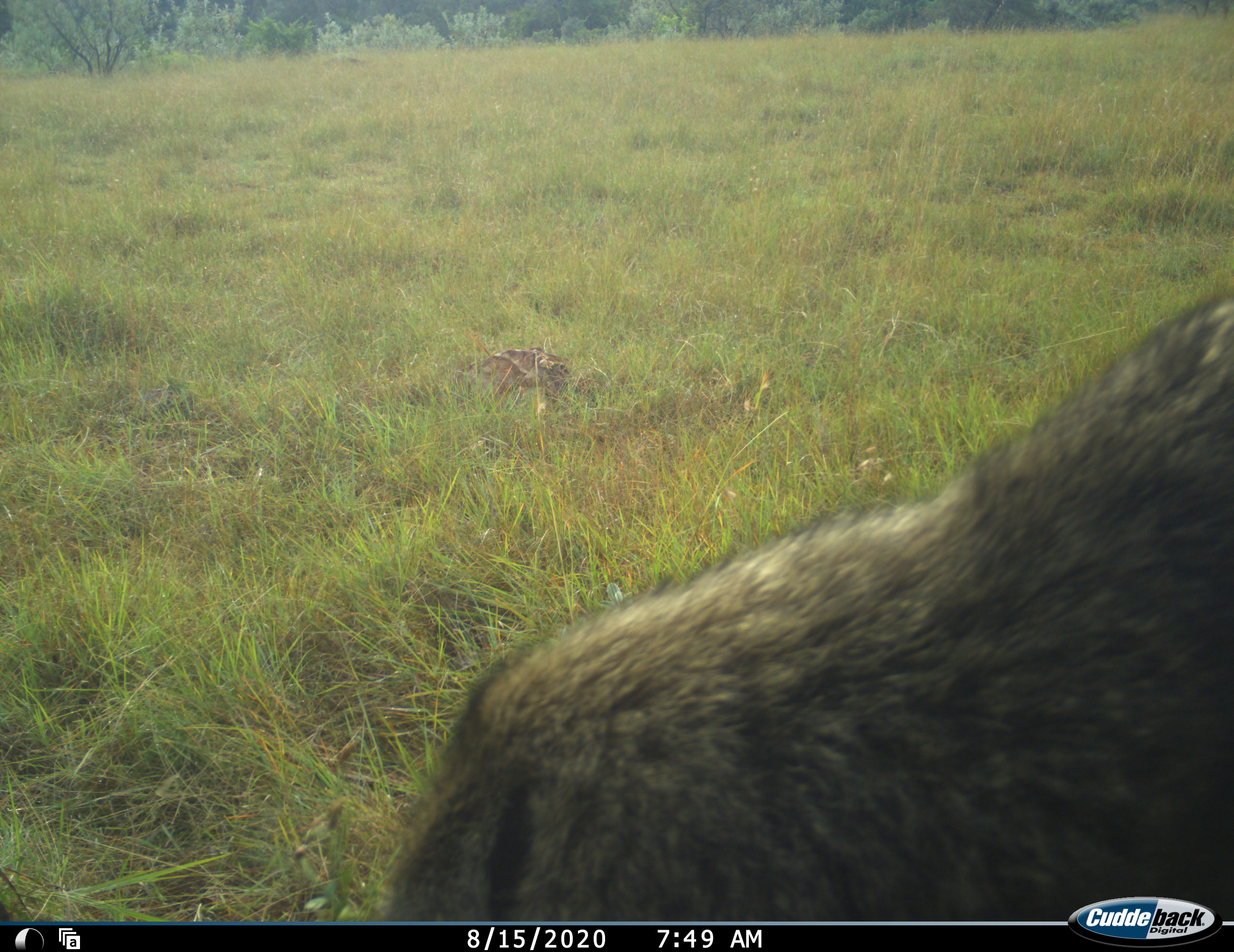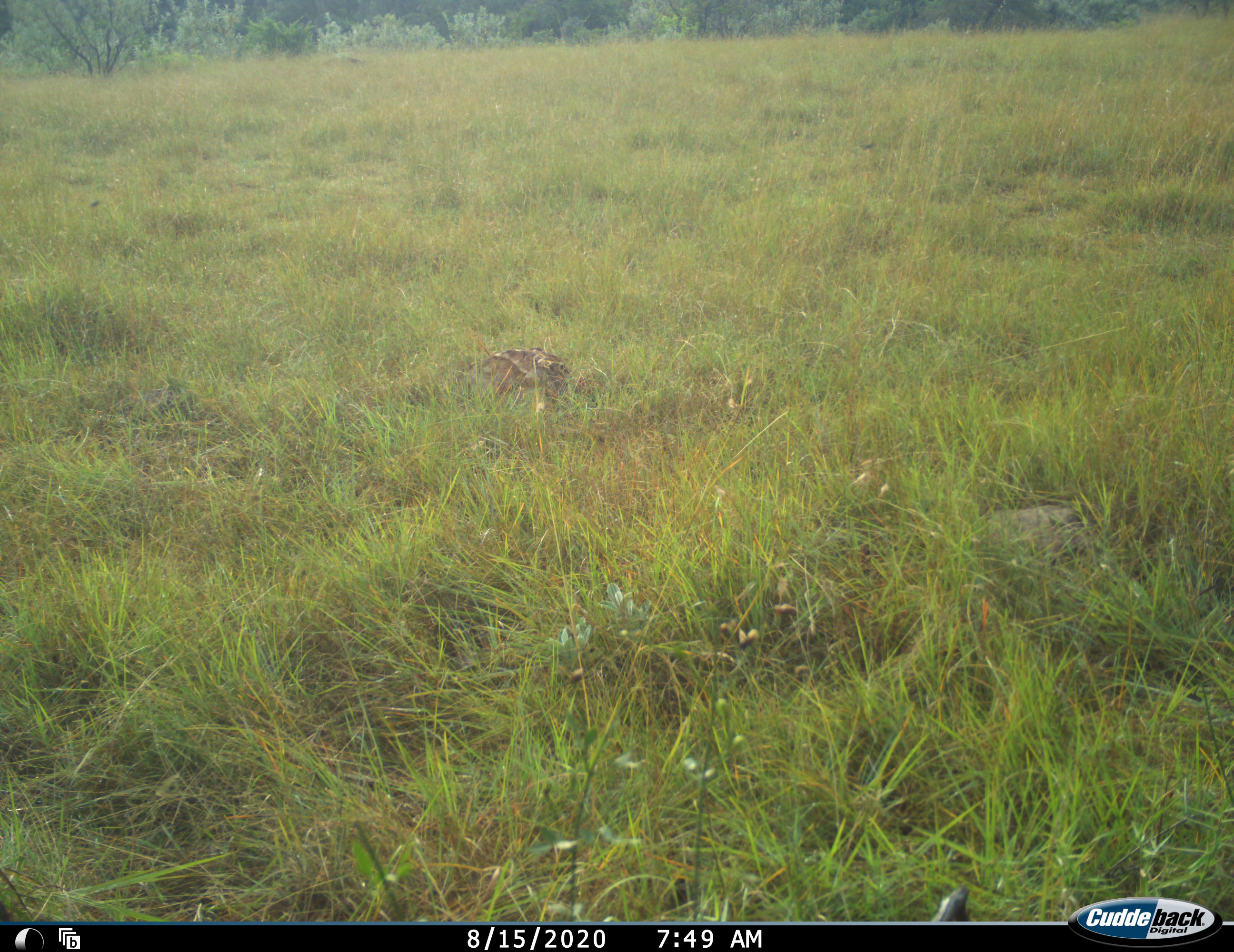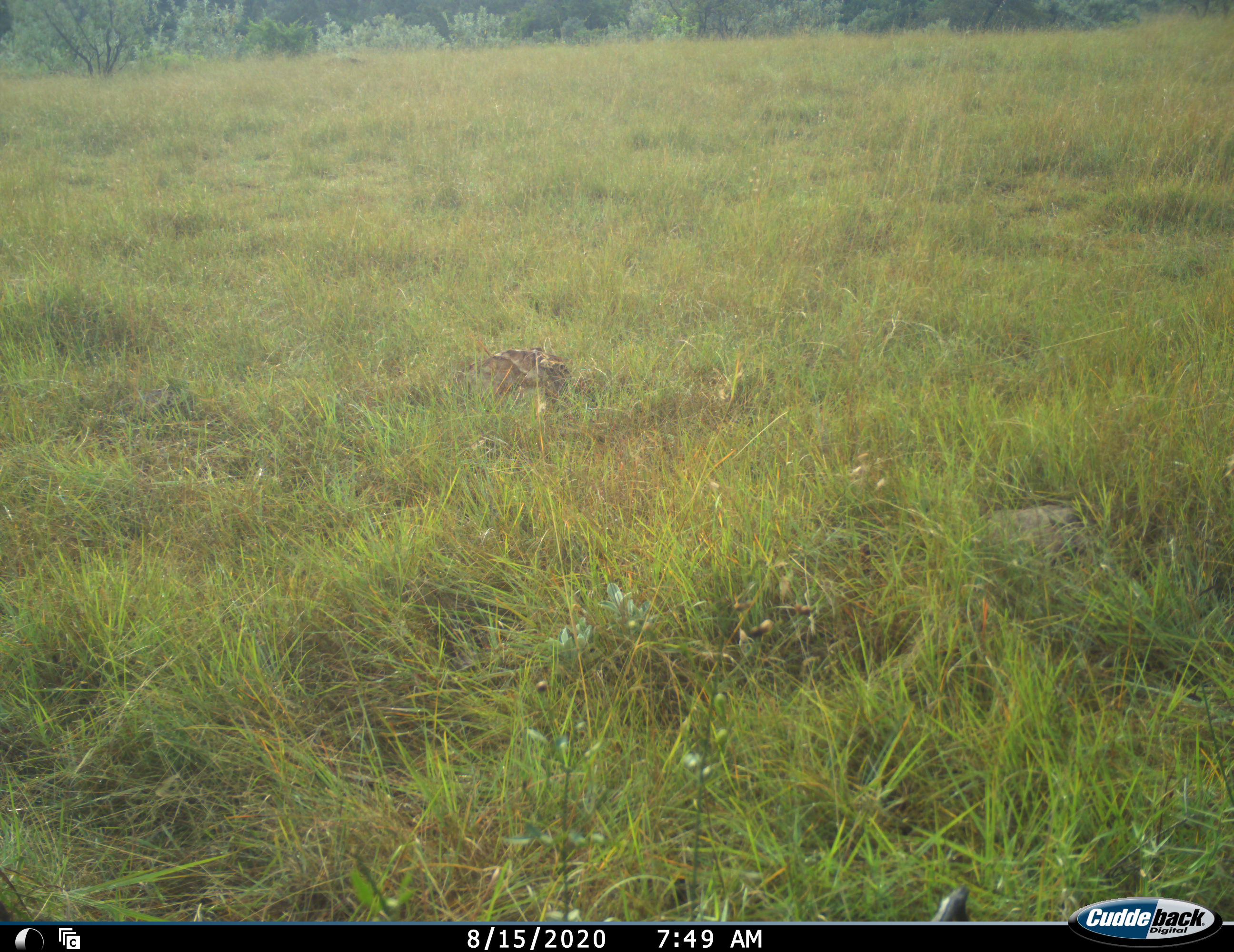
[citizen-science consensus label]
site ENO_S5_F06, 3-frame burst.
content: unidentified animal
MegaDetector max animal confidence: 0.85